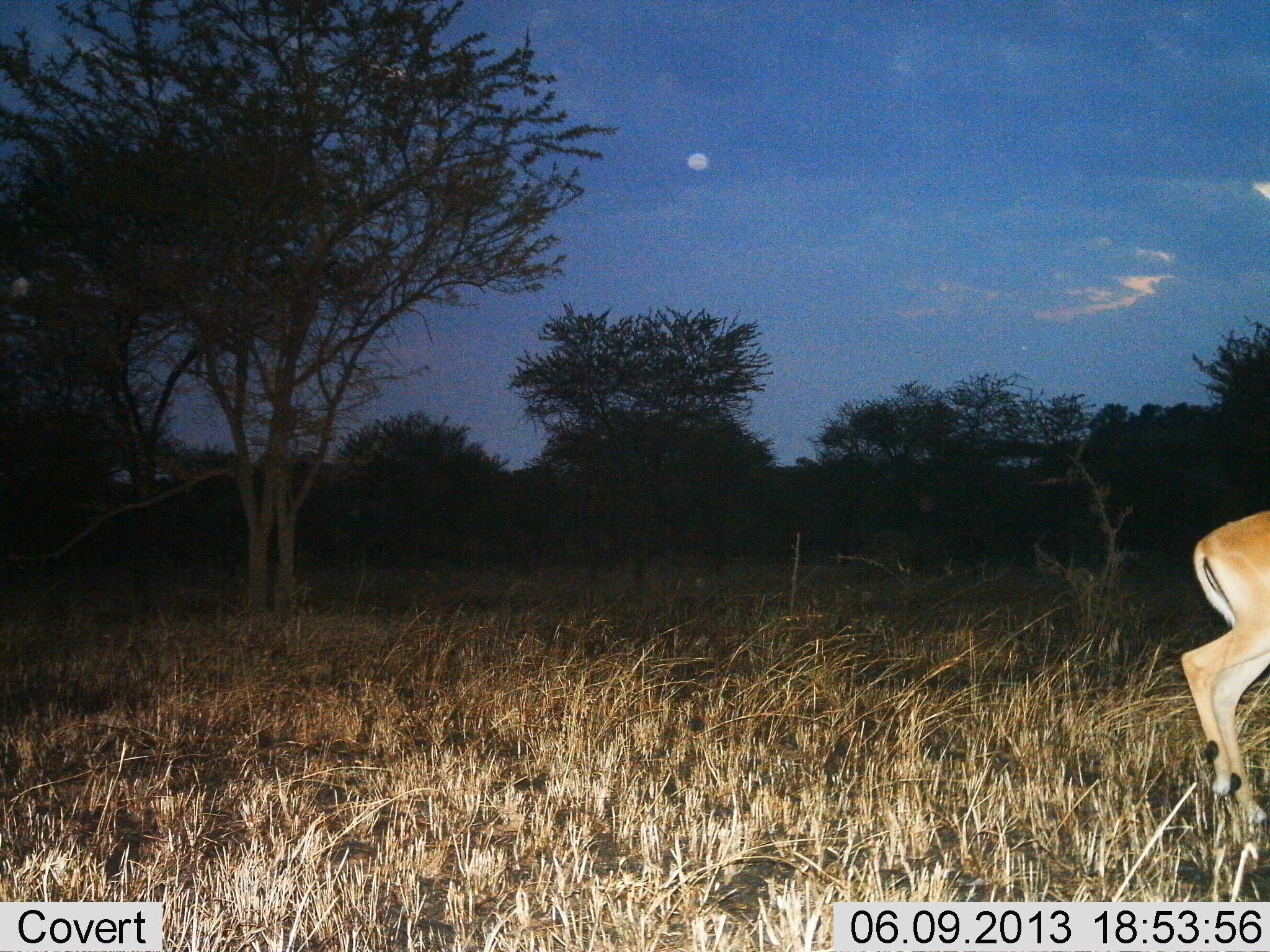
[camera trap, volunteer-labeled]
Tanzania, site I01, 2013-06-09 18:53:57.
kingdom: Animalia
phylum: Chordata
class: Mammalia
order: Artiodactyla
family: Bovidae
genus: Aepyceros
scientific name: Aepyceros melampus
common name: impala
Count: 1.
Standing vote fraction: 60%.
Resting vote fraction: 0%.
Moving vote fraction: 40%.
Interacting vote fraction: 0%.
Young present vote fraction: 0%.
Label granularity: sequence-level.